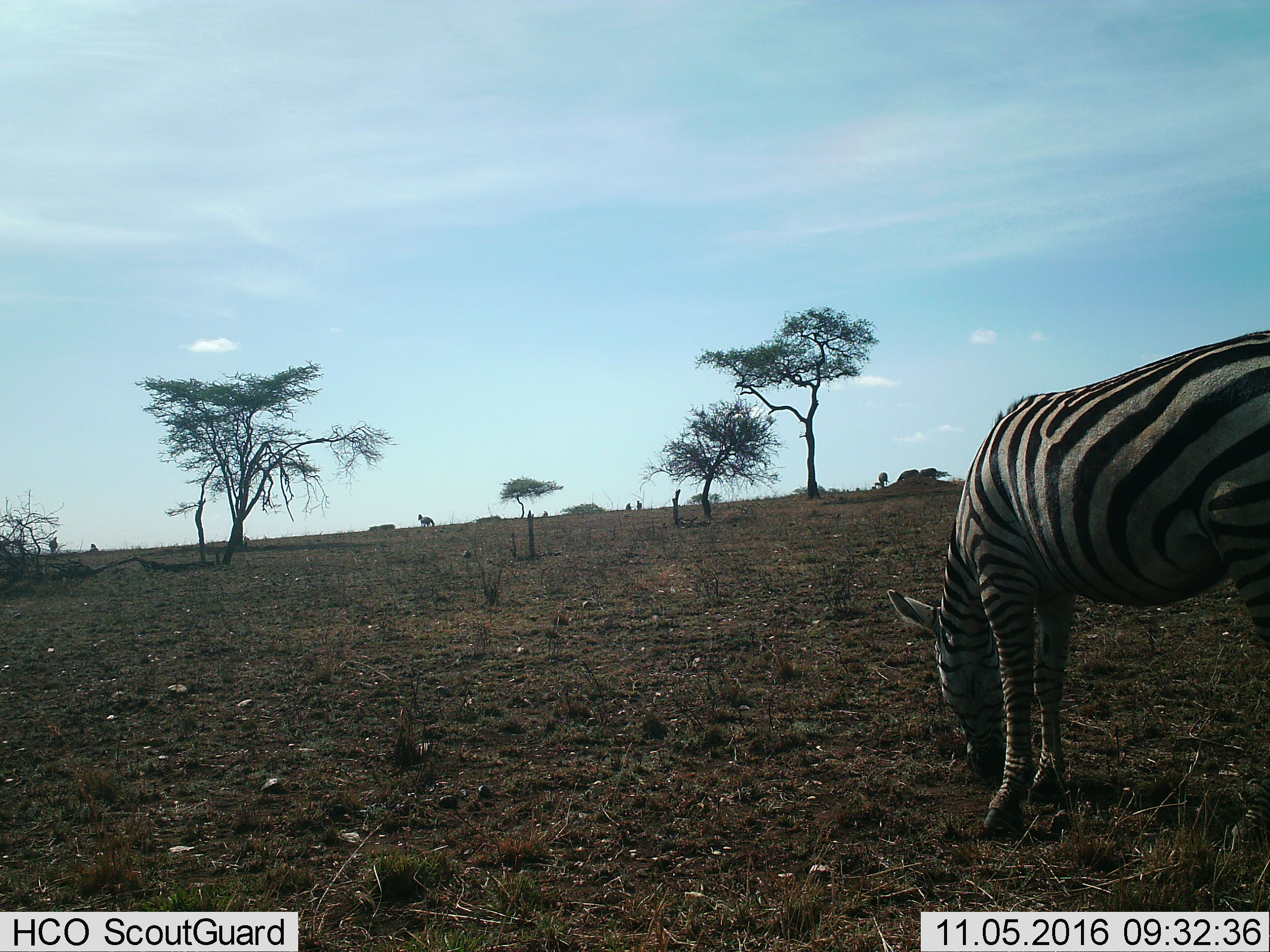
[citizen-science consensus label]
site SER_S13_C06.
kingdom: Animalia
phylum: Chordata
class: Mammalia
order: Perissodactyla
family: Equidae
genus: Equus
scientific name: Equus quagga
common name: plains zebra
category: zebraplains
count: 2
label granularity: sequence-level